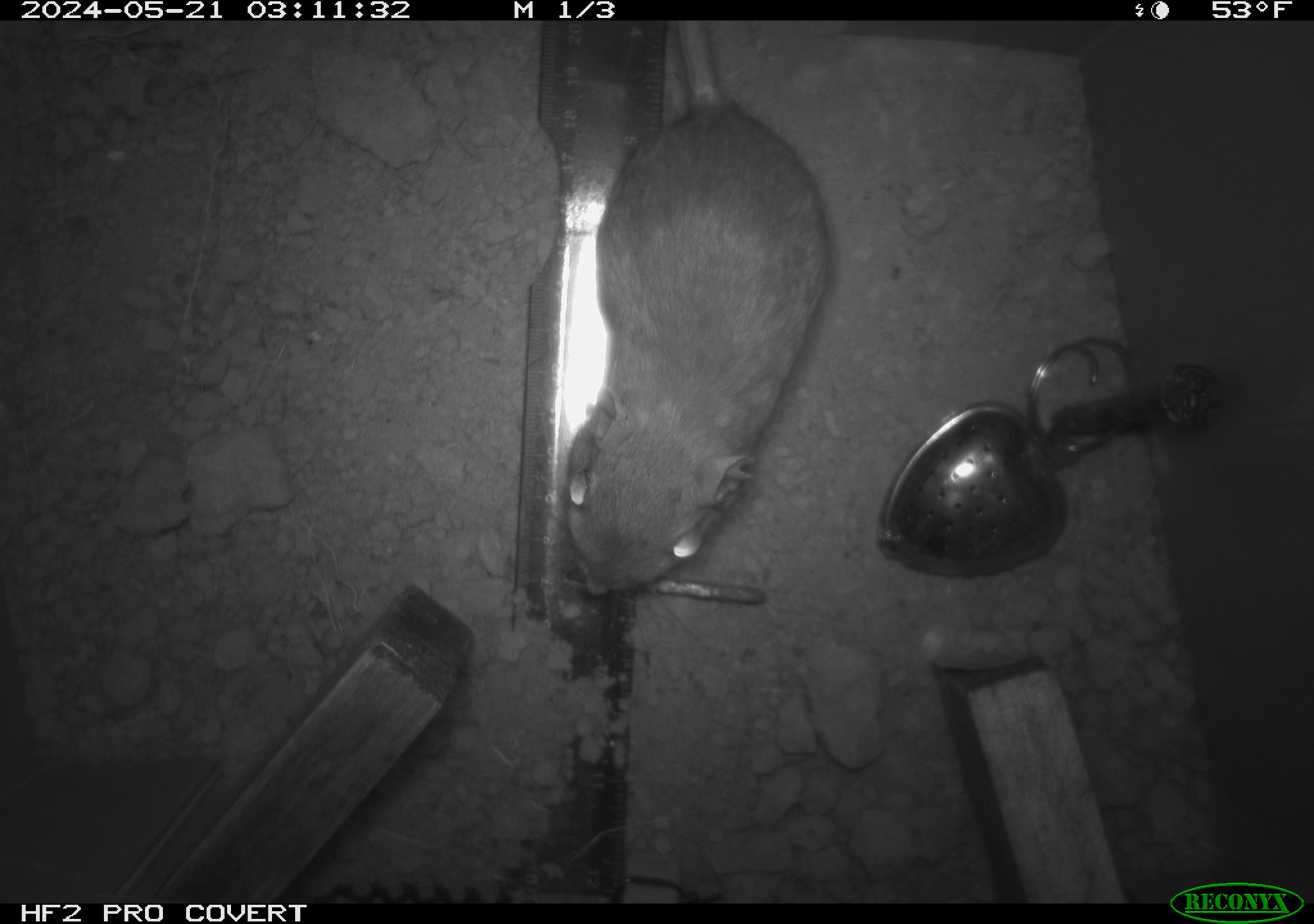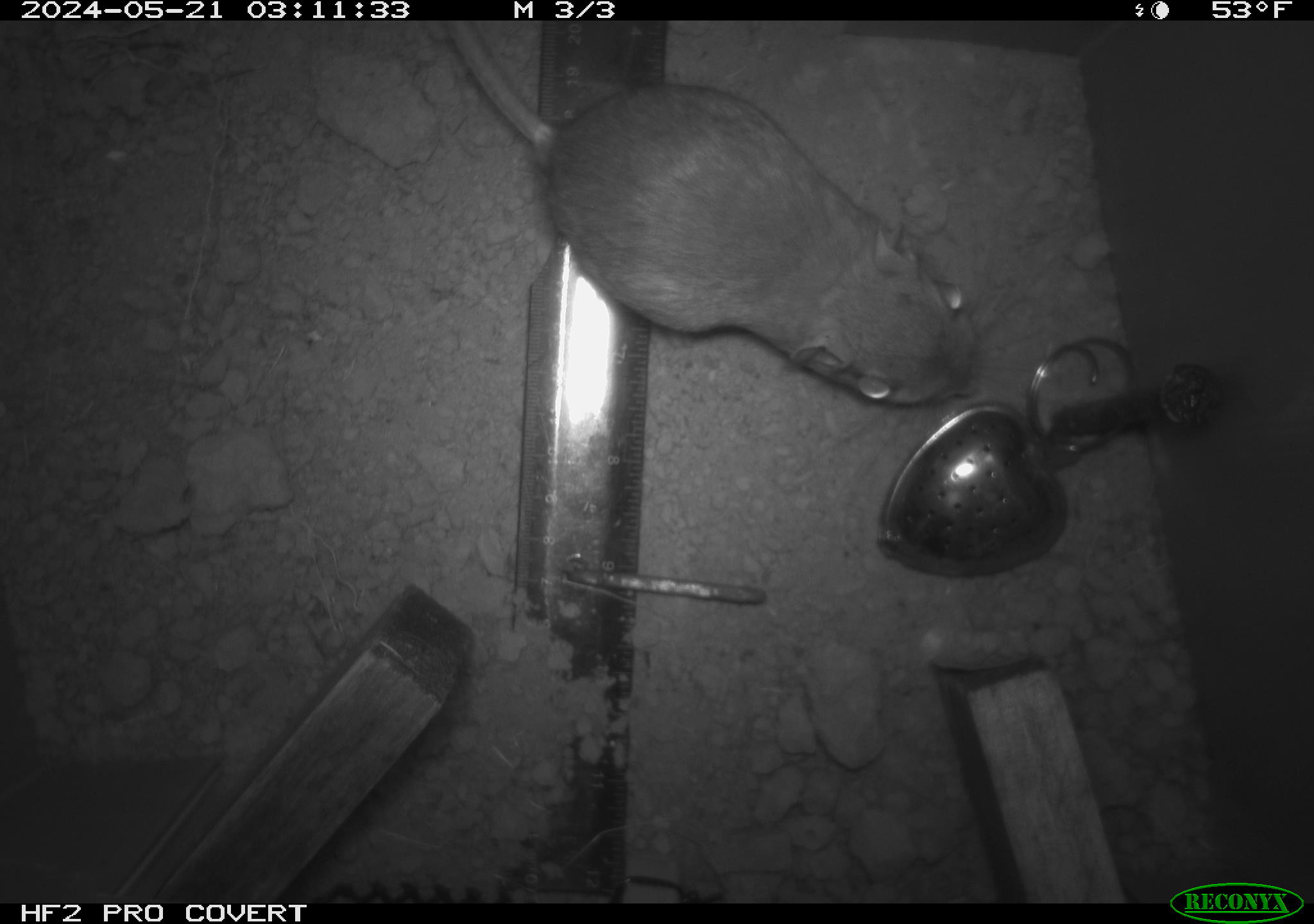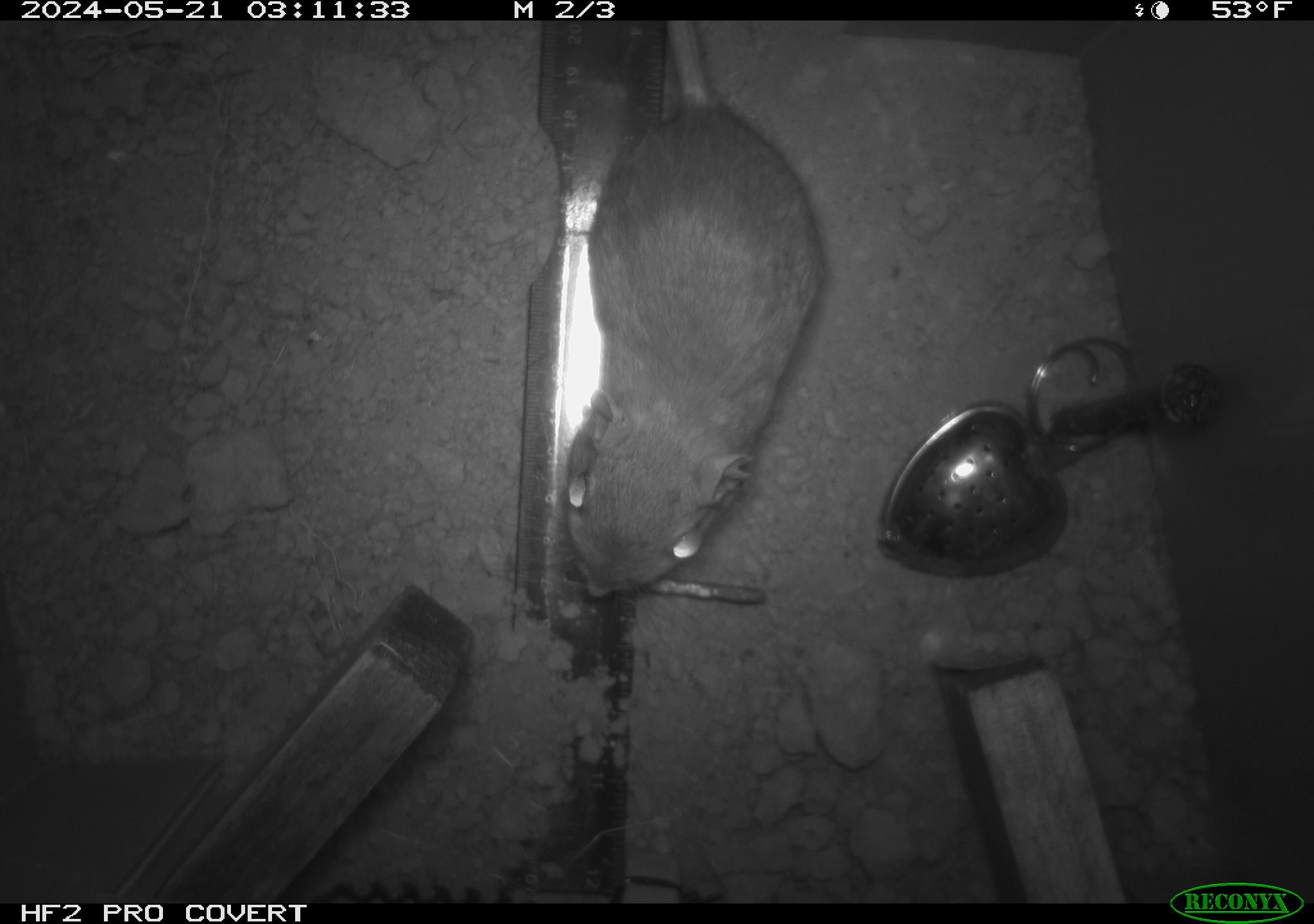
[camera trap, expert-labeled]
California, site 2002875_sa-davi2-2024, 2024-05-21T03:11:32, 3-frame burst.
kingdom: Animalia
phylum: Chordata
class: Mammalia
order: Rodentia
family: Heteromyidae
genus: Dipodomys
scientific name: Dipodomys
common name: kangaroo rats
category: dipodomys species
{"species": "dipodomys species (kangaroo rats) (Dipodomys)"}